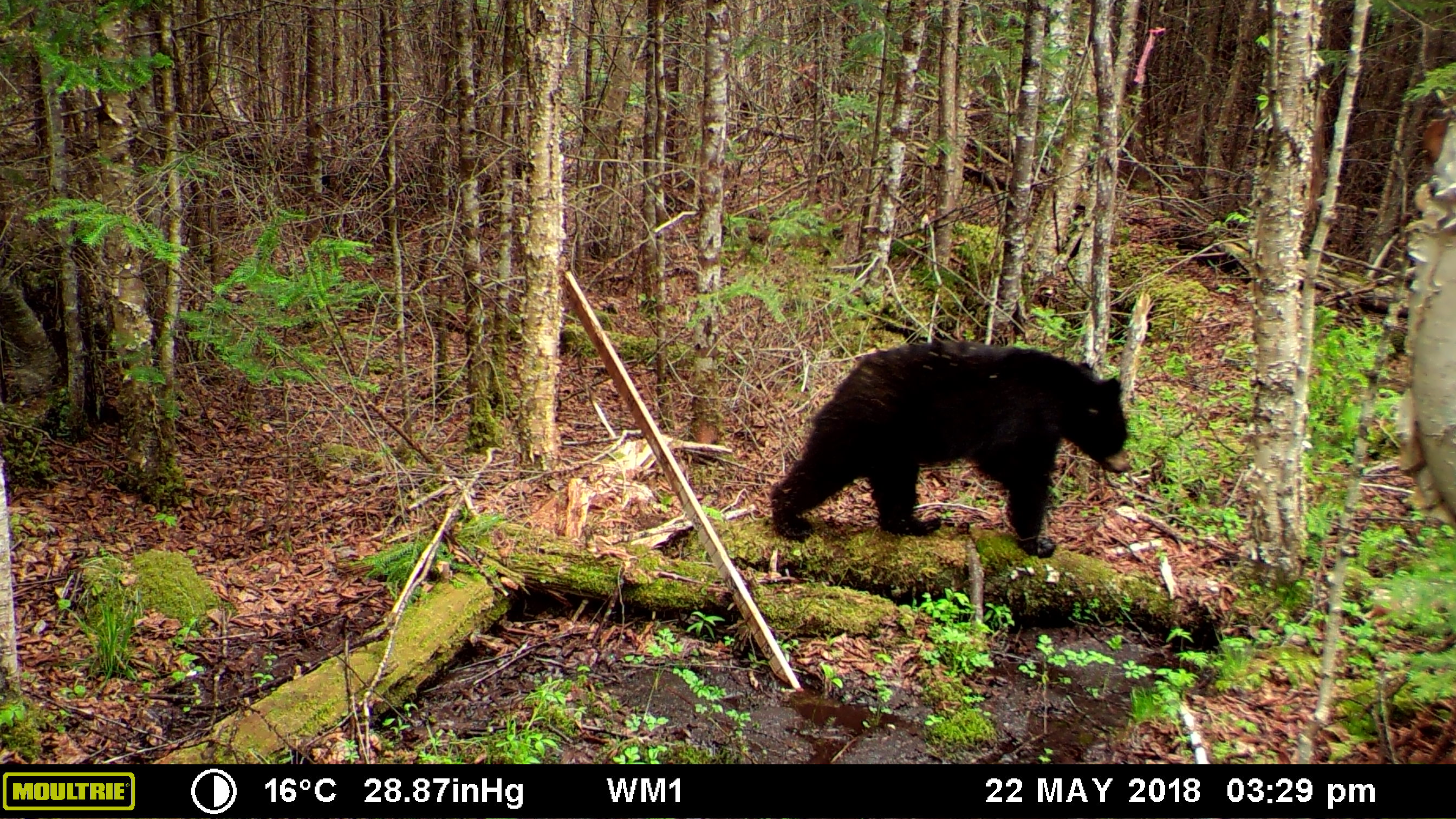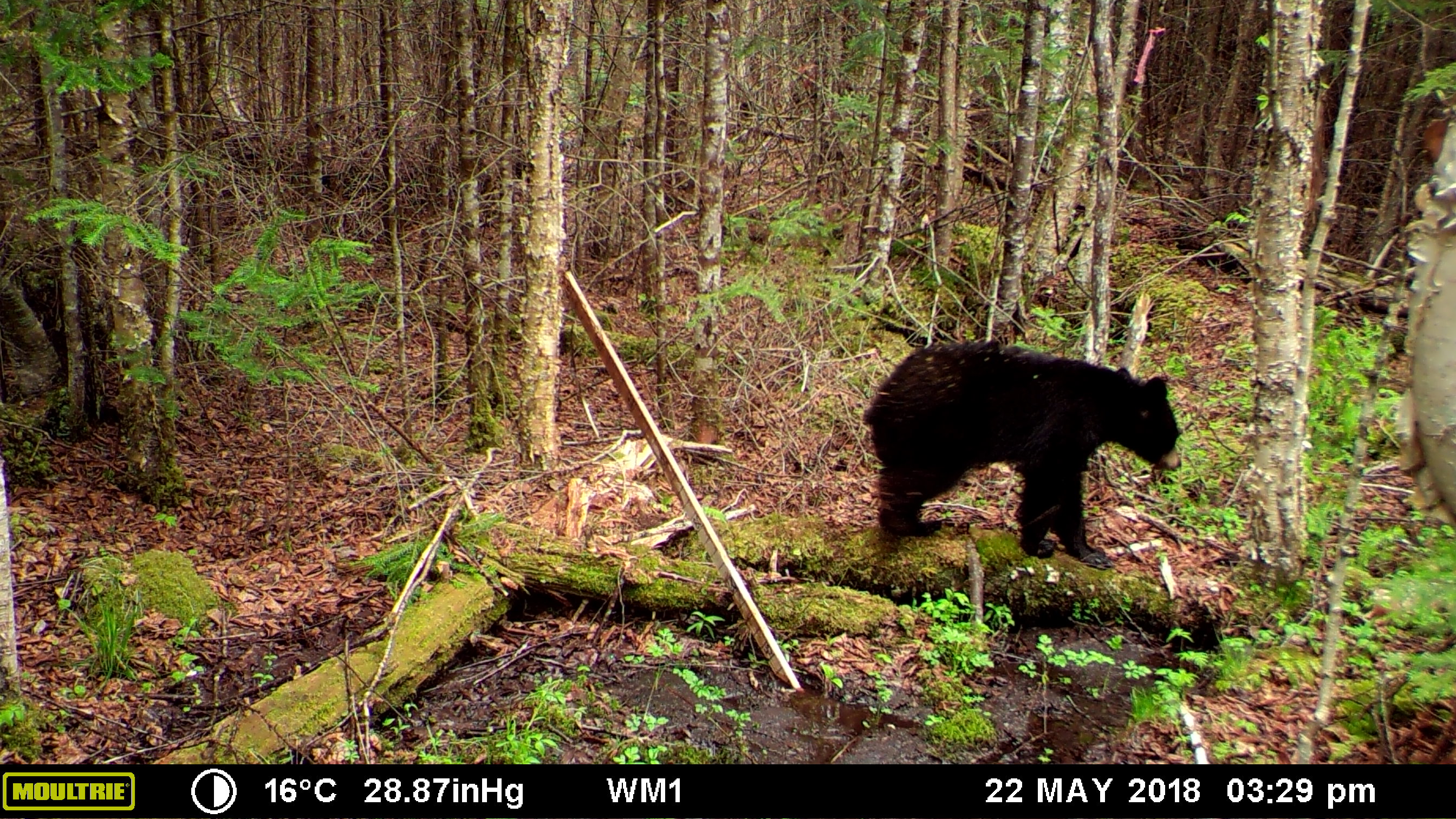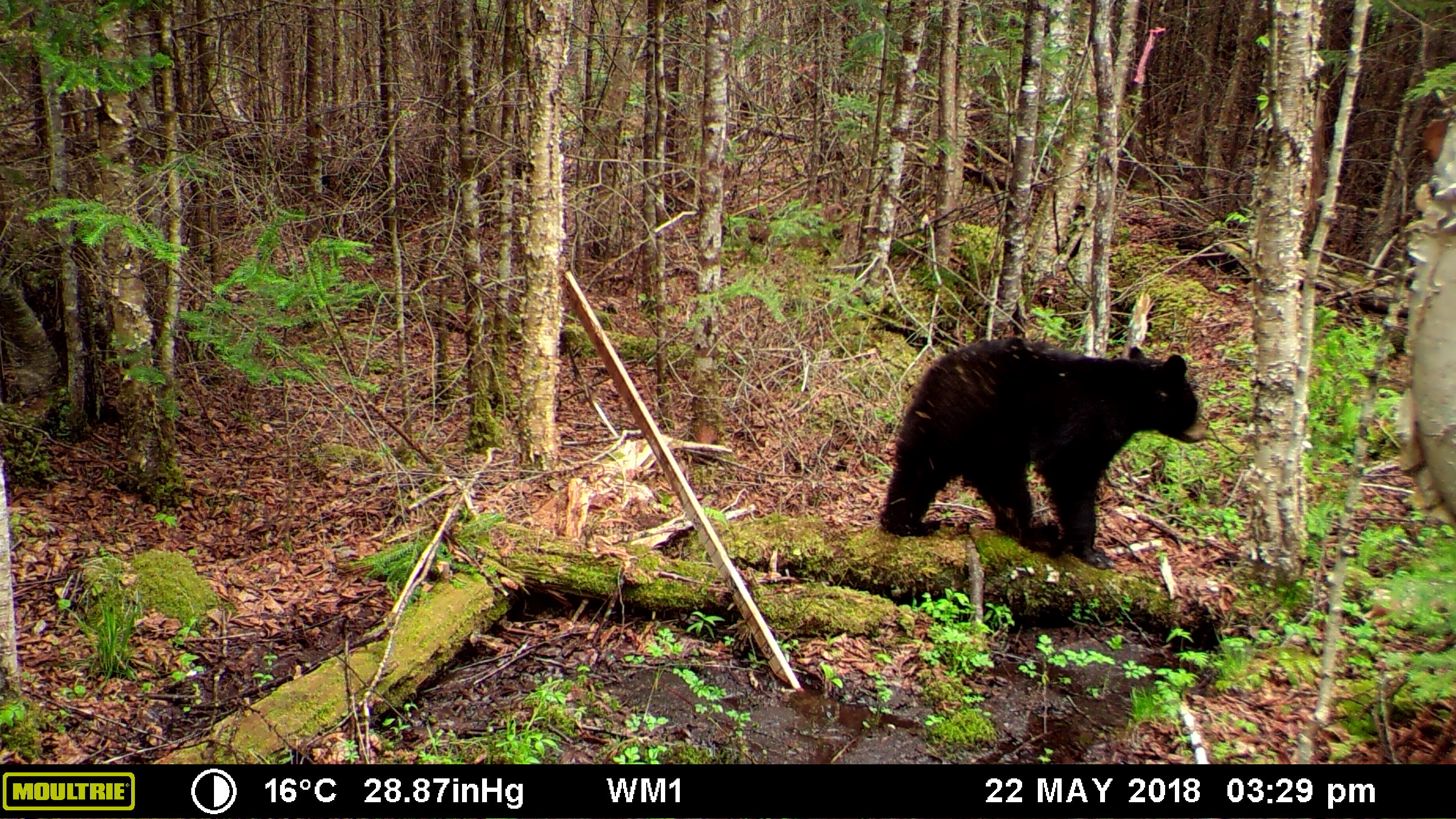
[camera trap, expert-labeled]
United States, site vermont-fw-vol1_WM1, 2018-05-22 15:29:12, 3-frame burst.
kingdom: Animalia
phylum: Chordata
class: Mammalia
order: Carnivora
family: Ursidae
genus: Ursus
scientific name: Ursus americanus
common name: black bear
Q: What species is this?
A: Black bear (Ursus americanus).